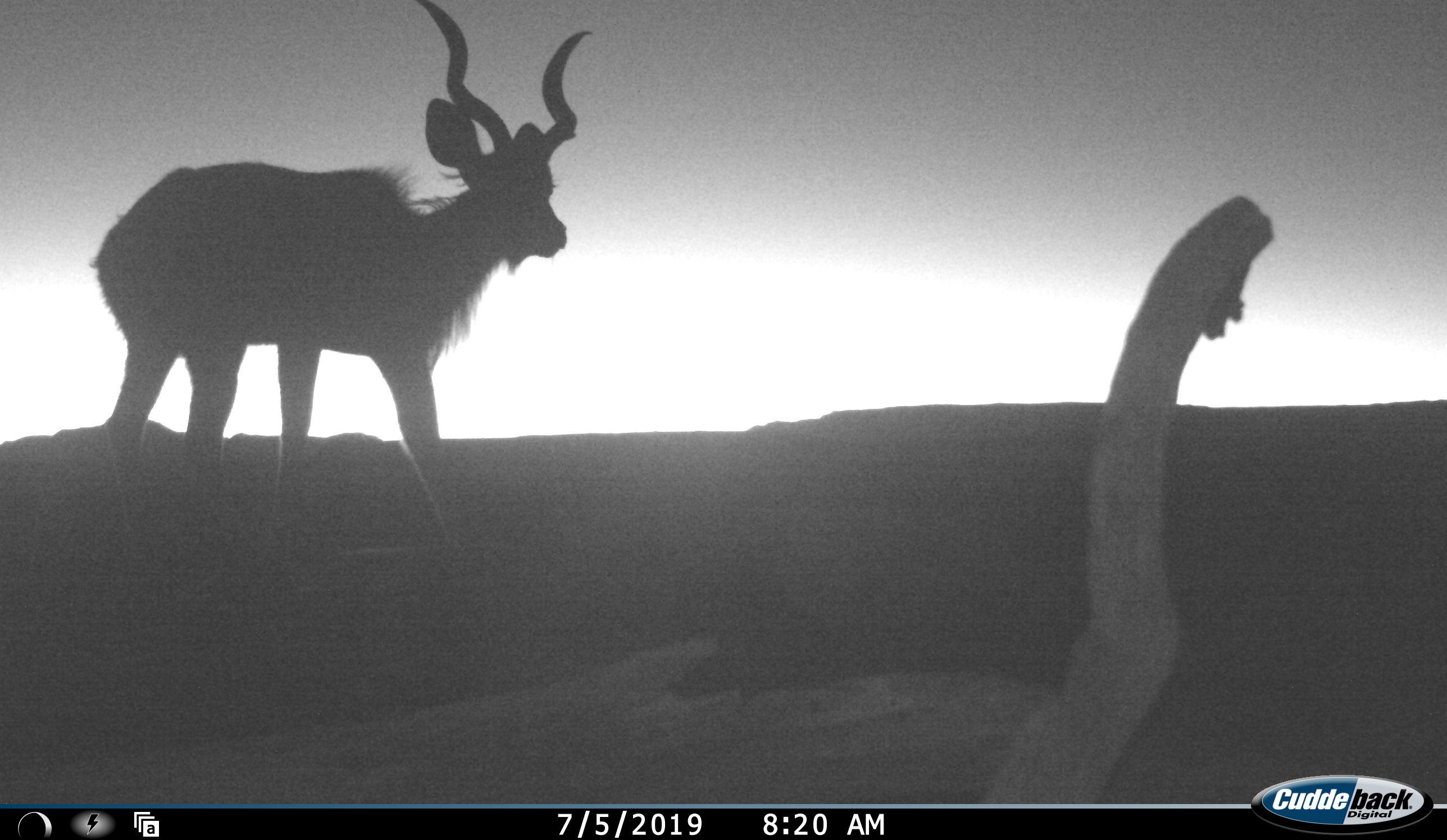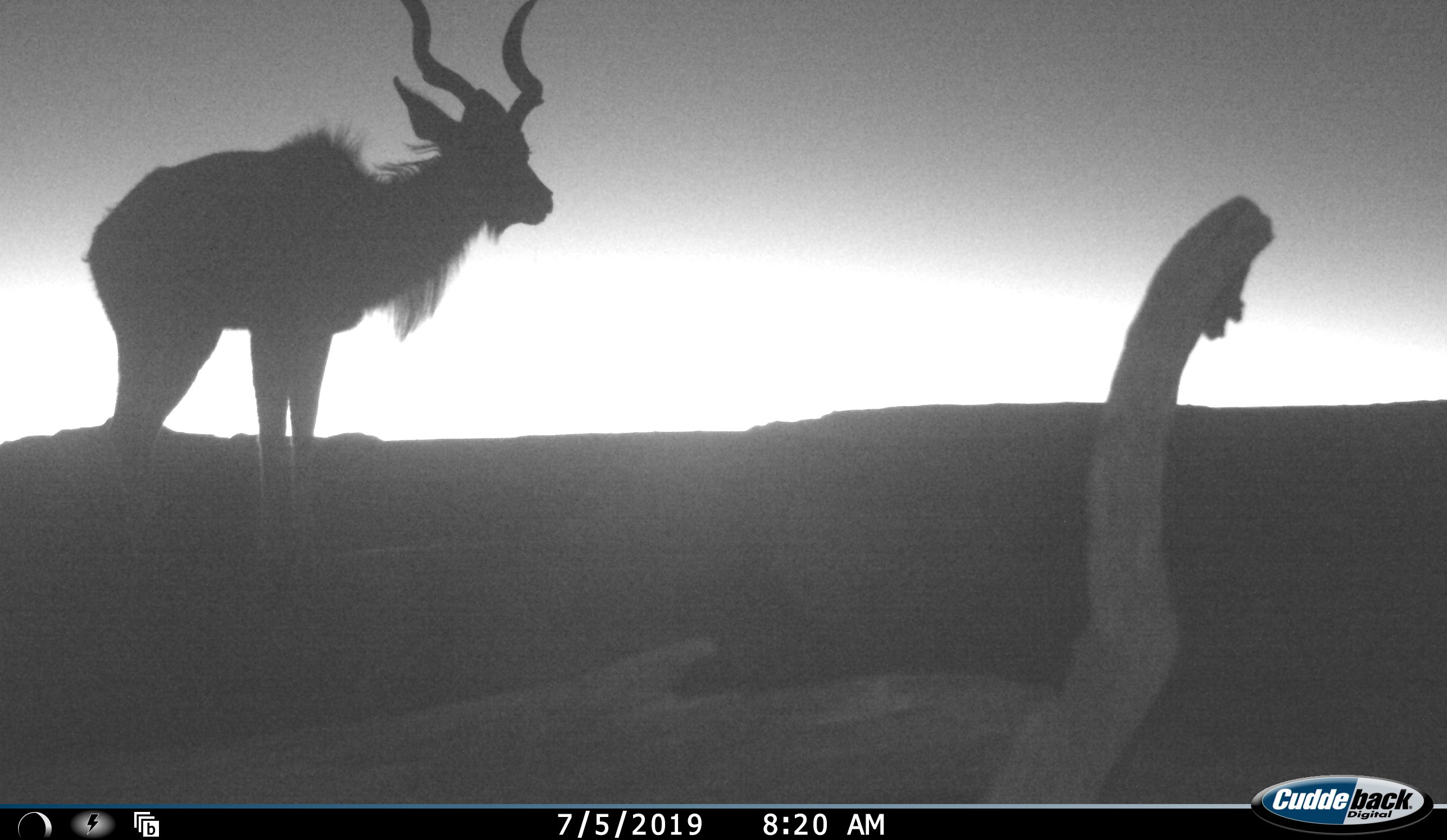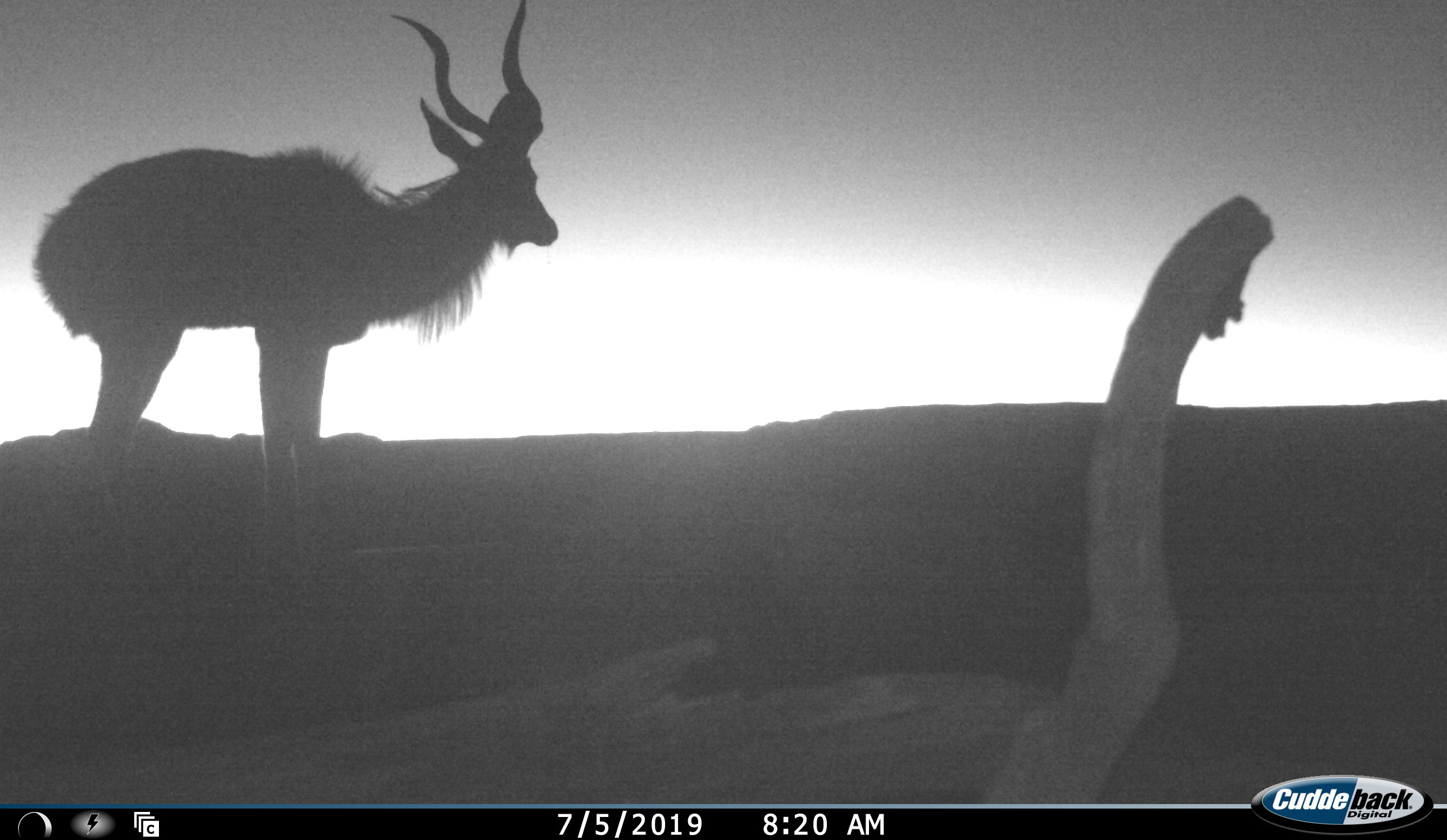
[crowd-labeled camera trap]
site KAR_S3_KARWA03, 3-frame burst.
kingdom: Animalia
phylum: Chordata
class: Mammalia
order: Artiodactyla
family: Bovidae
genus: Tragelaphus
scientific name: Tragelaphus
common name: kudu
Kudu (Tragelaphus), count 1. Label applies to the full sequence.